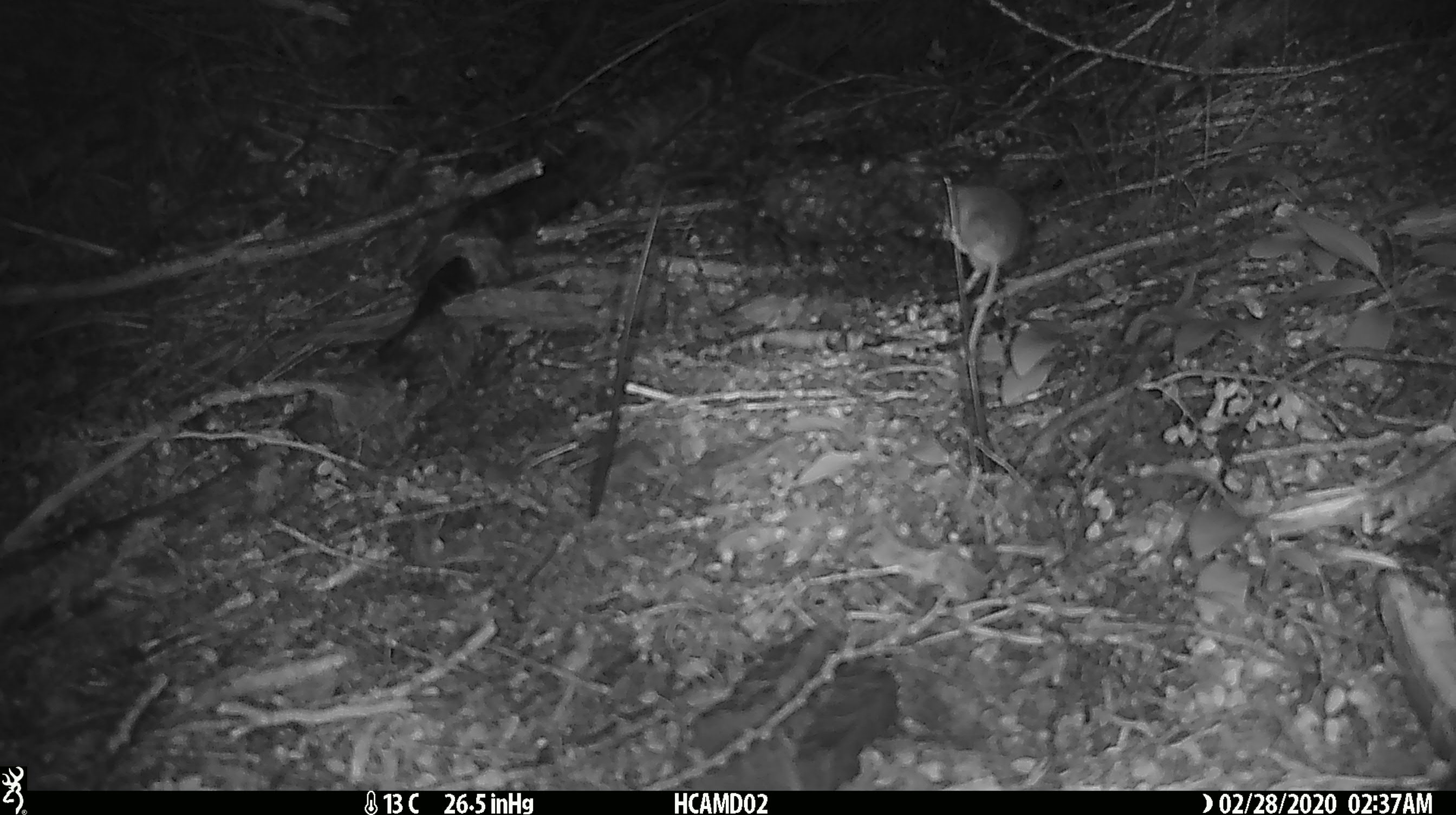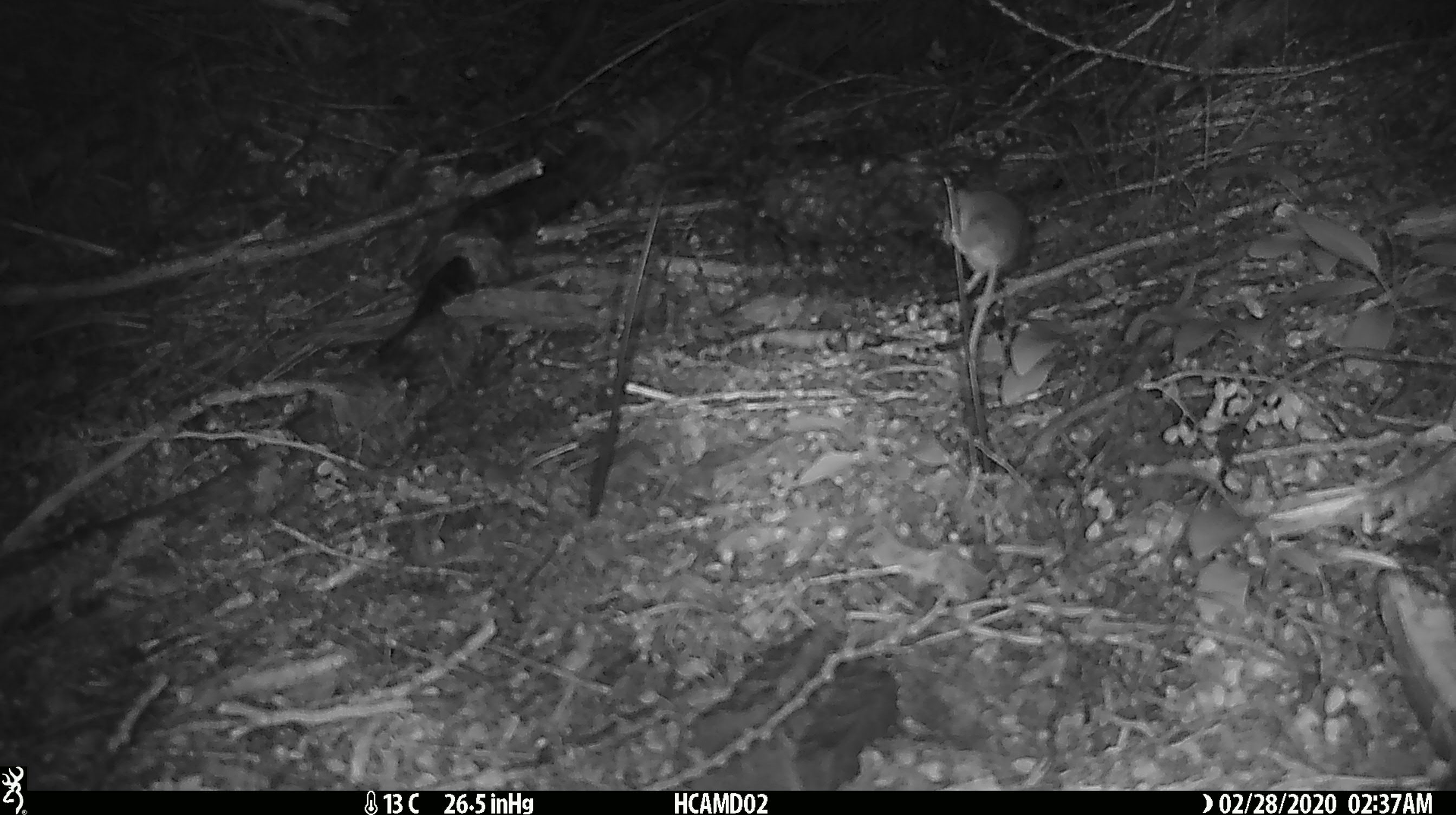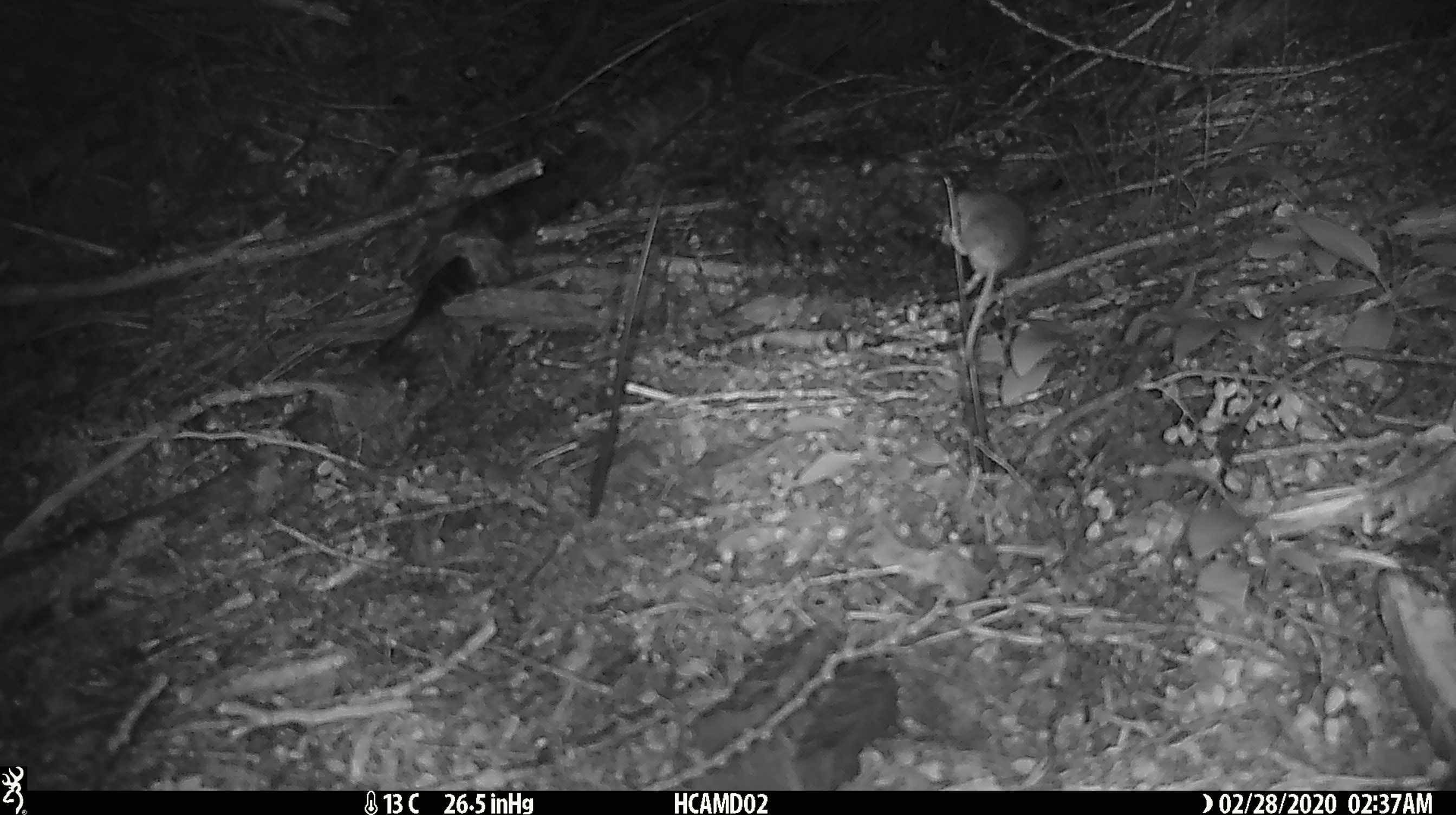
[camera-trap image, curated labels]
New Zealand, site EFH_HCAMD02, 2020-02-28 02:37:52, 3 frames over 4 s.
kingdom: Animalia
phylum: Chordata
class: Mammalia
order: Rodentia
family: Muridae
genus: Mus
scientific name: Mus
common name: mouse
Mouse (Mus).